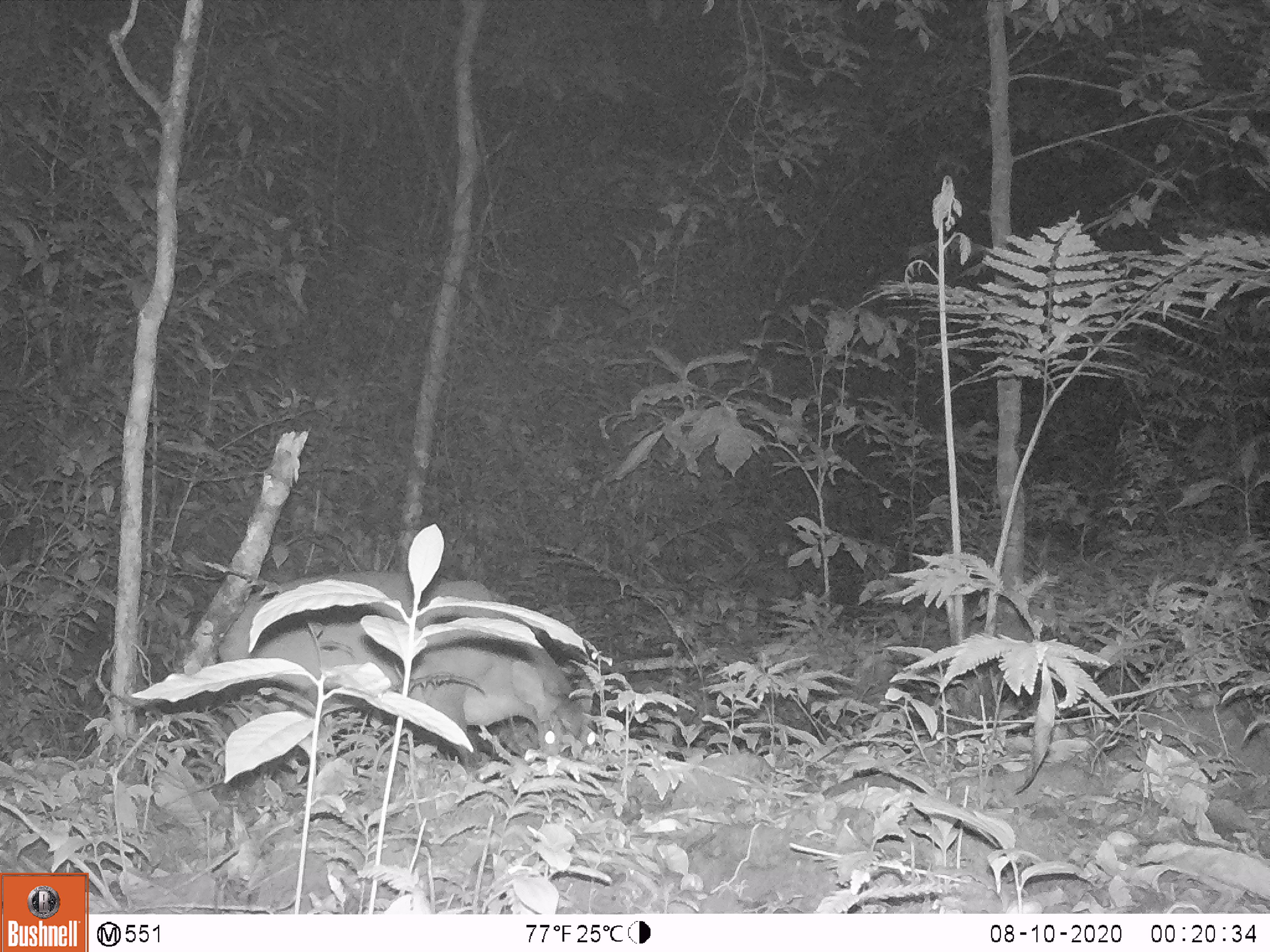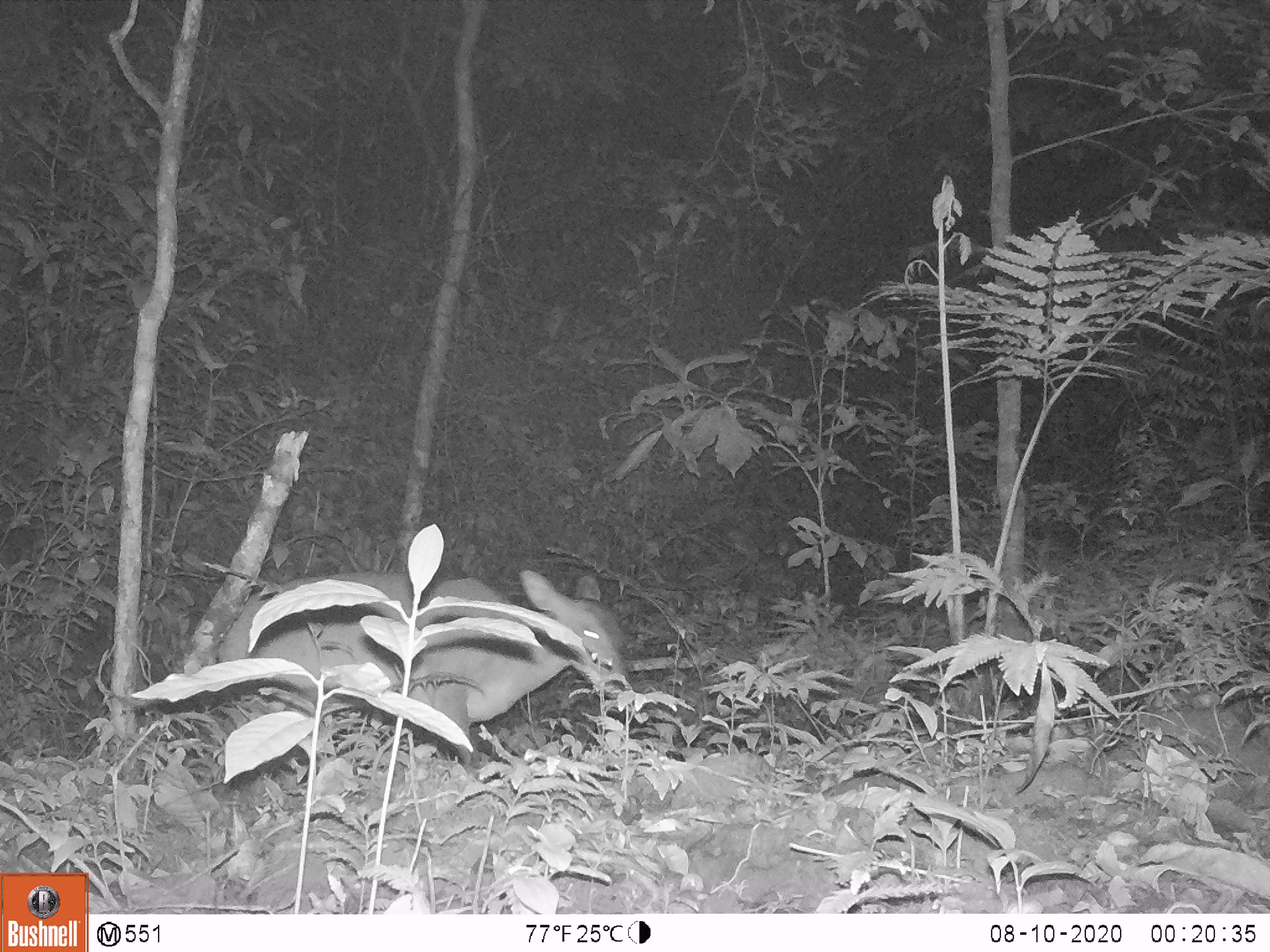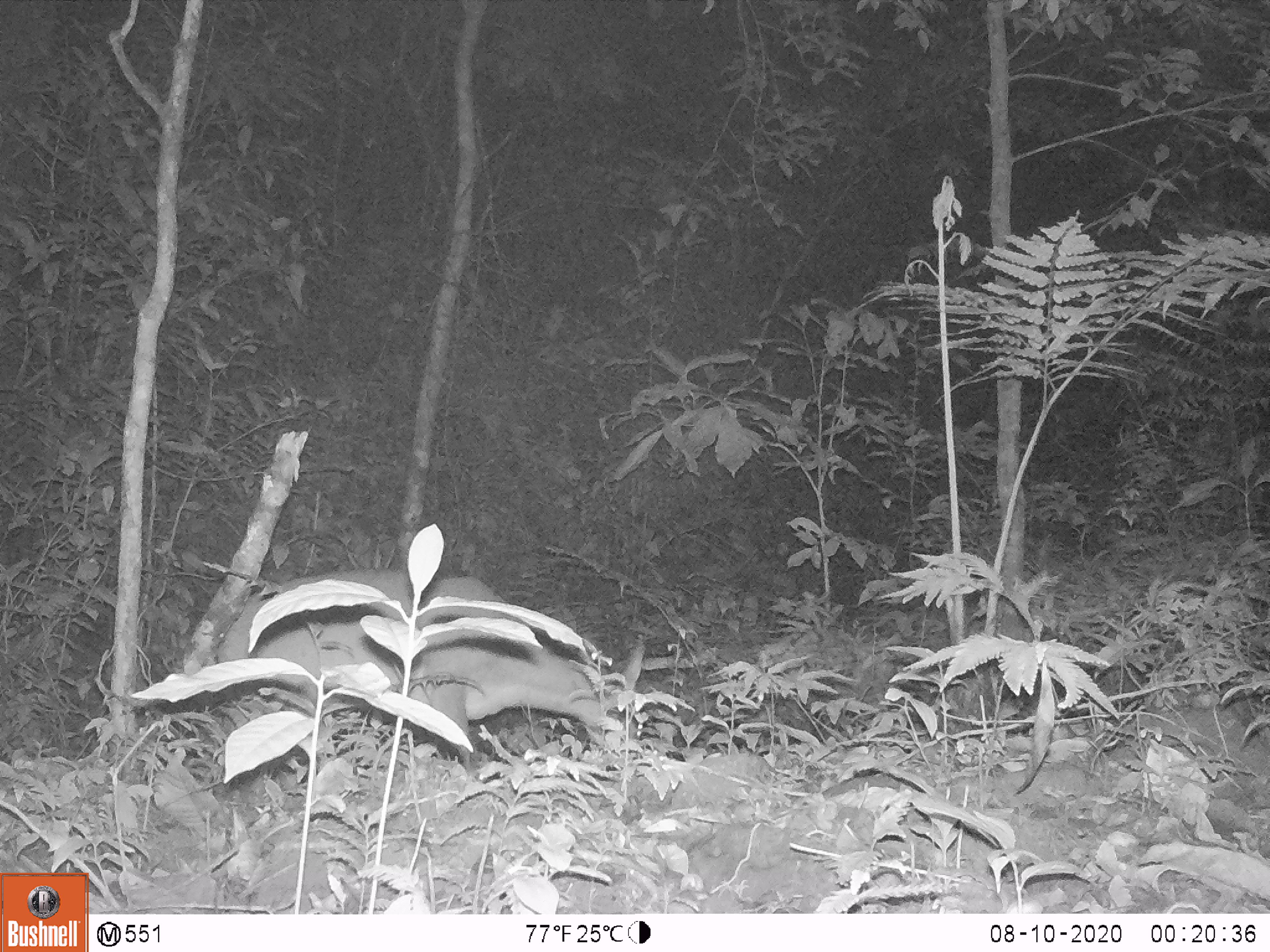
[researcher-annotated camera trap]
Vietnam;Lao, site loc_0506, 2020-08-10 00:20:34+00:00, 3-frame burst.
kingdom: Animalia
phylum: Chordata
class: Mammalia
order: Artiodactyla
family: Cervidae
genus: Muntiacus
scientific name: Muntiacus vuquangensis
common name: large-antlered muntjac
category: large antlered muntjac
Large antlered muntjac (large-antlered muntjac) (Muntiacus vuquangensis). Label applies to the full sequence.